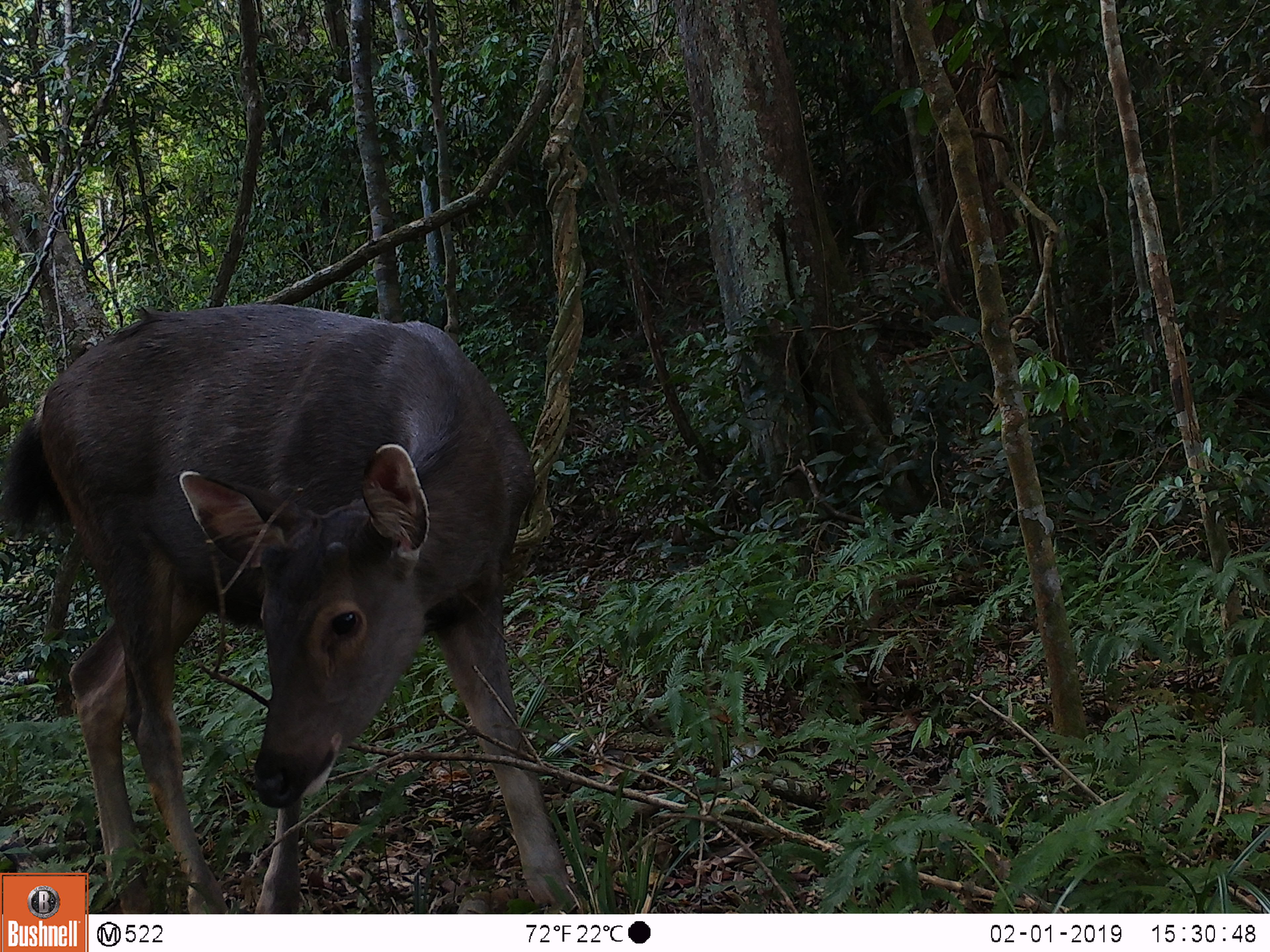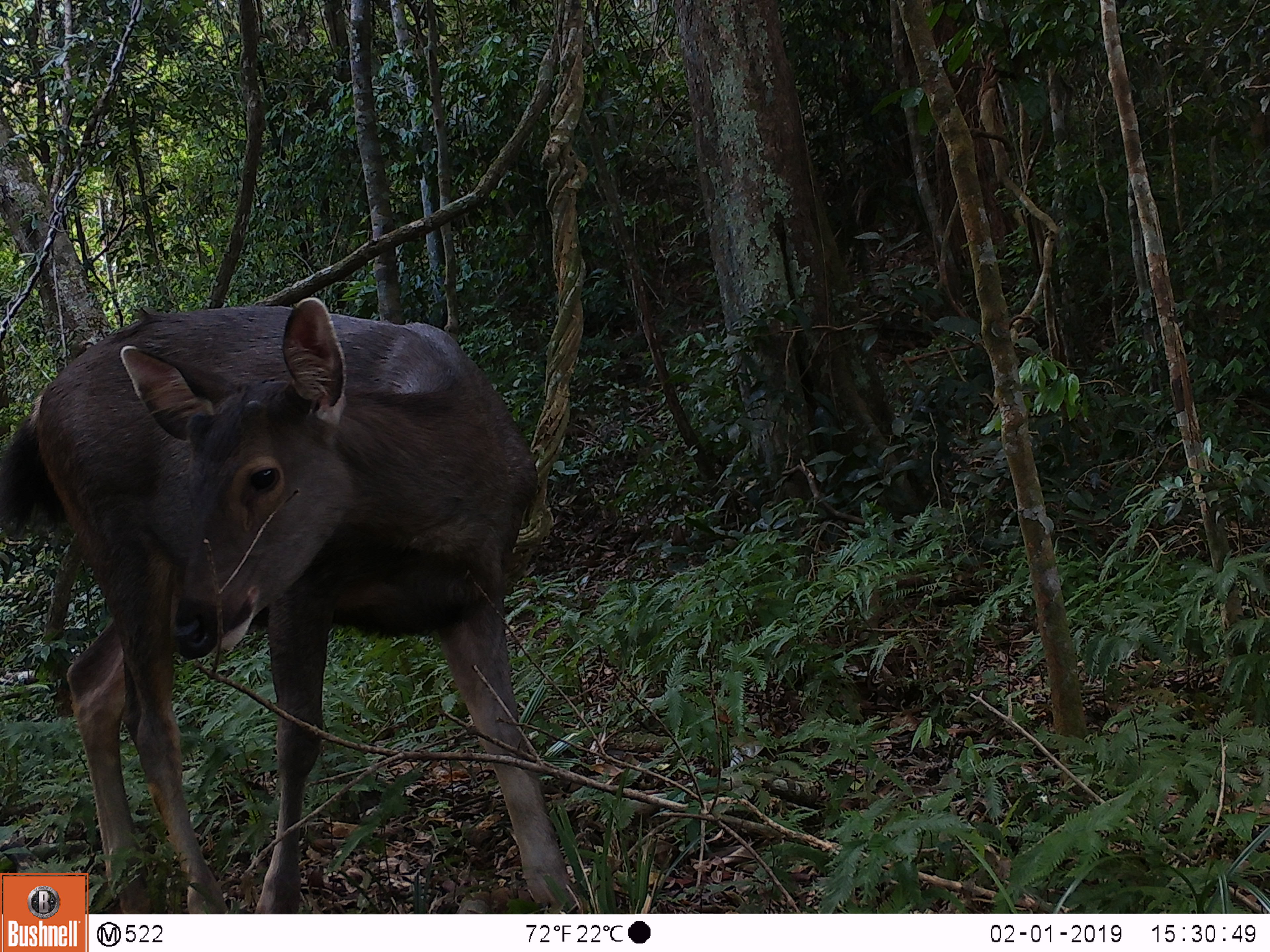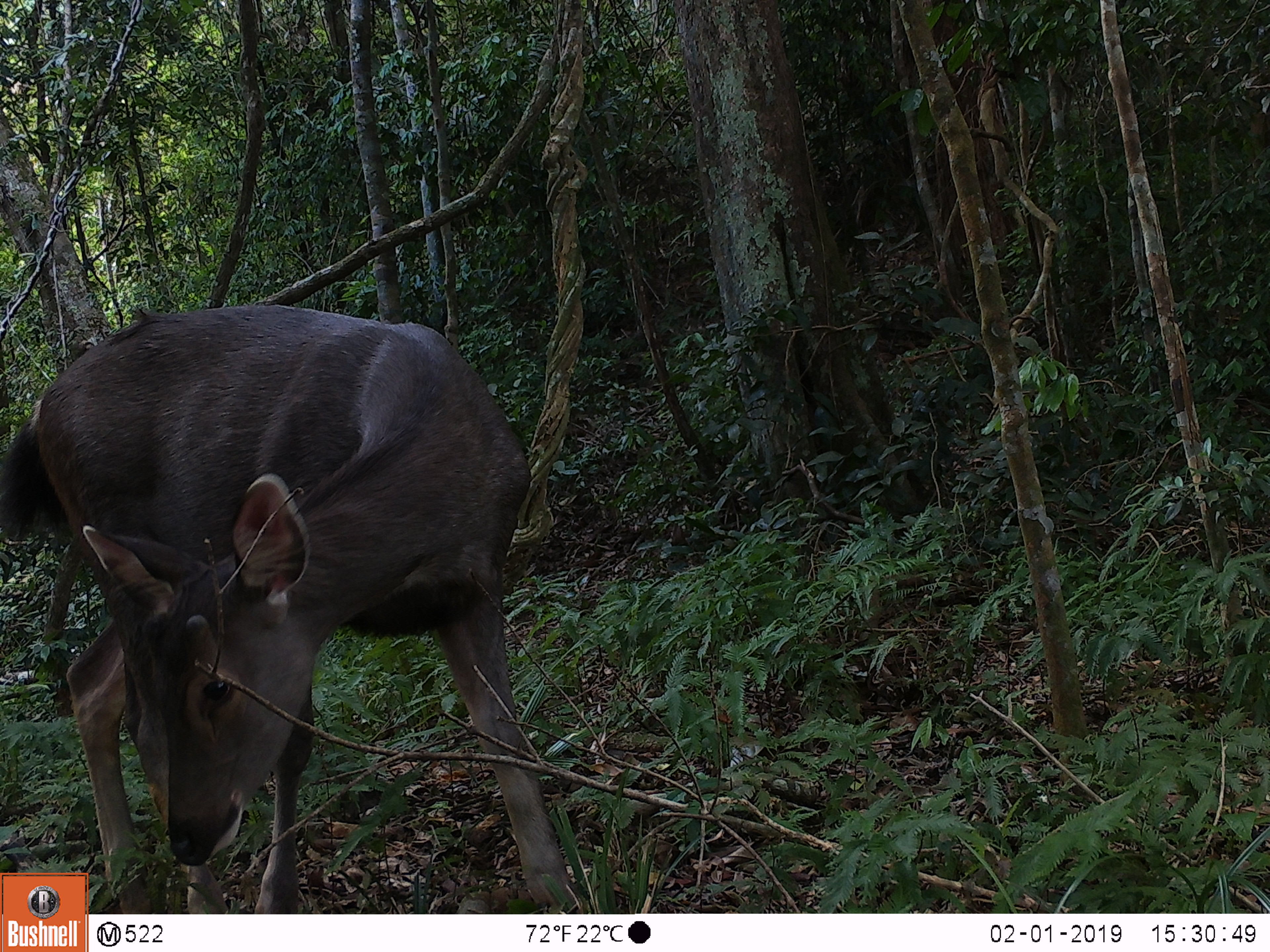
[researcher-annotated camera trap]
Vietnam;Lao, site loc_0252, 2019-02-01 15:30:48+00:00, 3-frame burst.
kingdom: Animalia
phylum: Chordata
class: Mammalia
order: Artiodactyla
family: Cervidae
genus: Rusa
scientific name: Rusa unicolor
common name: sambar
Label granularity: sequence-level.